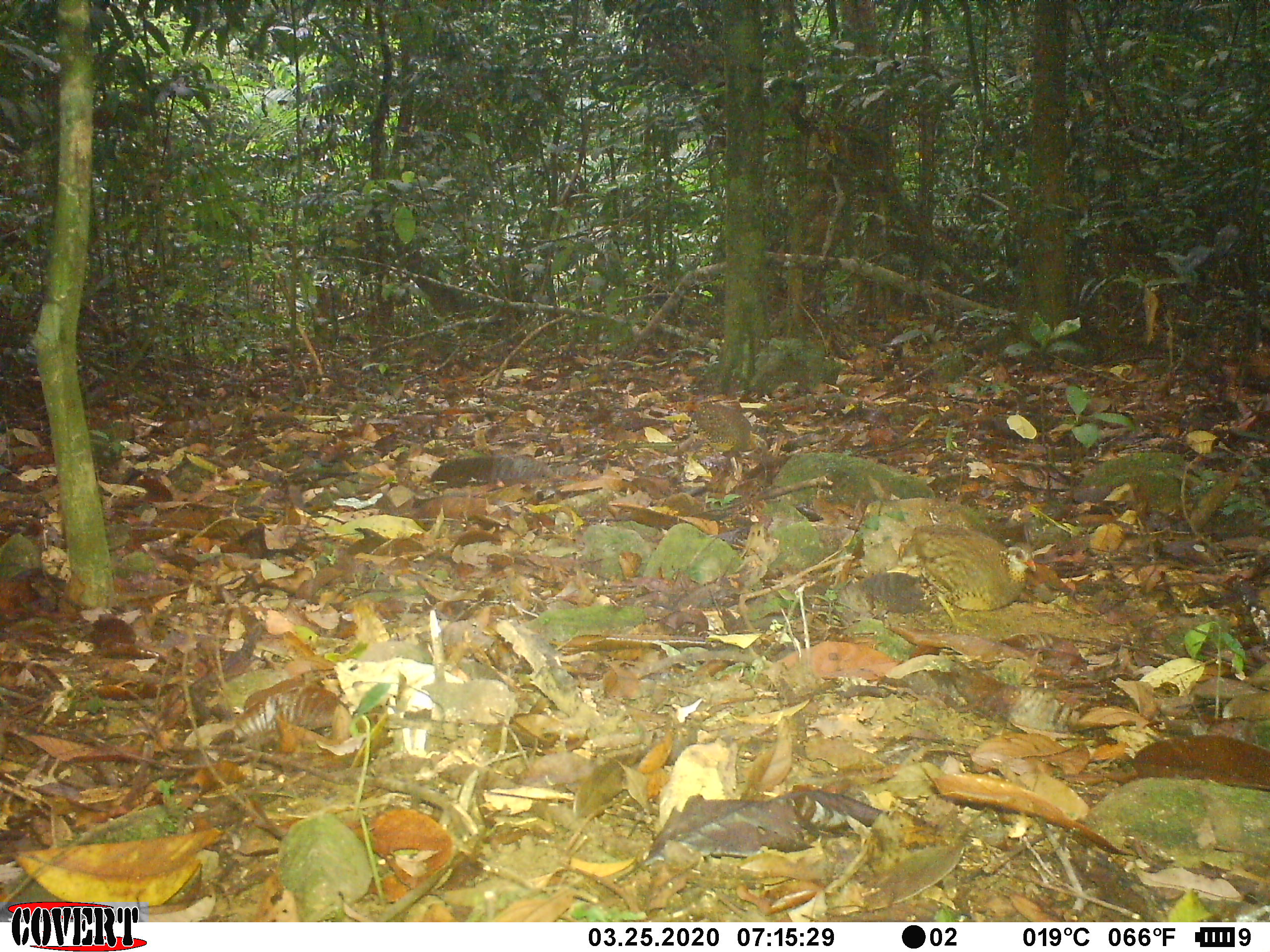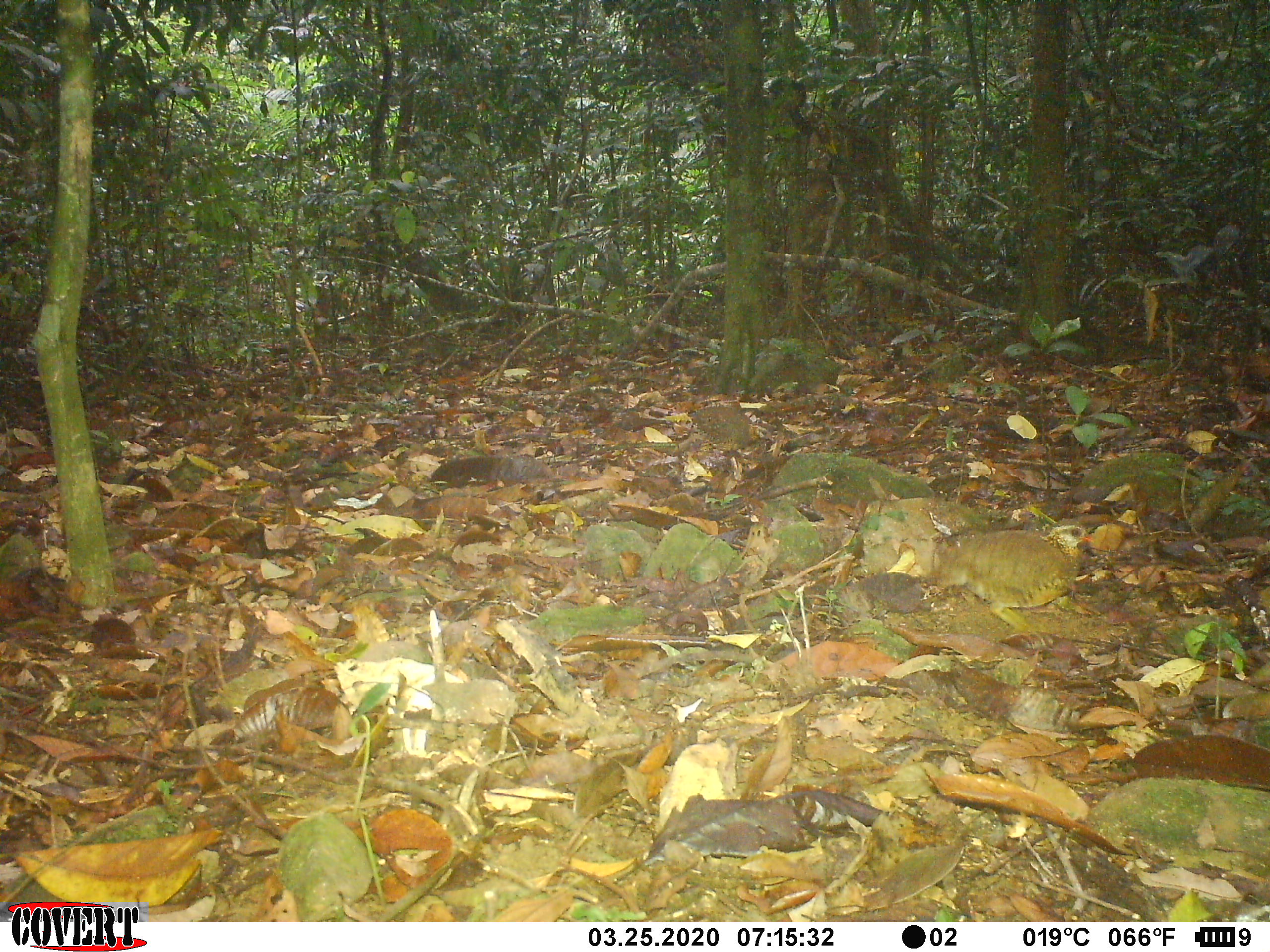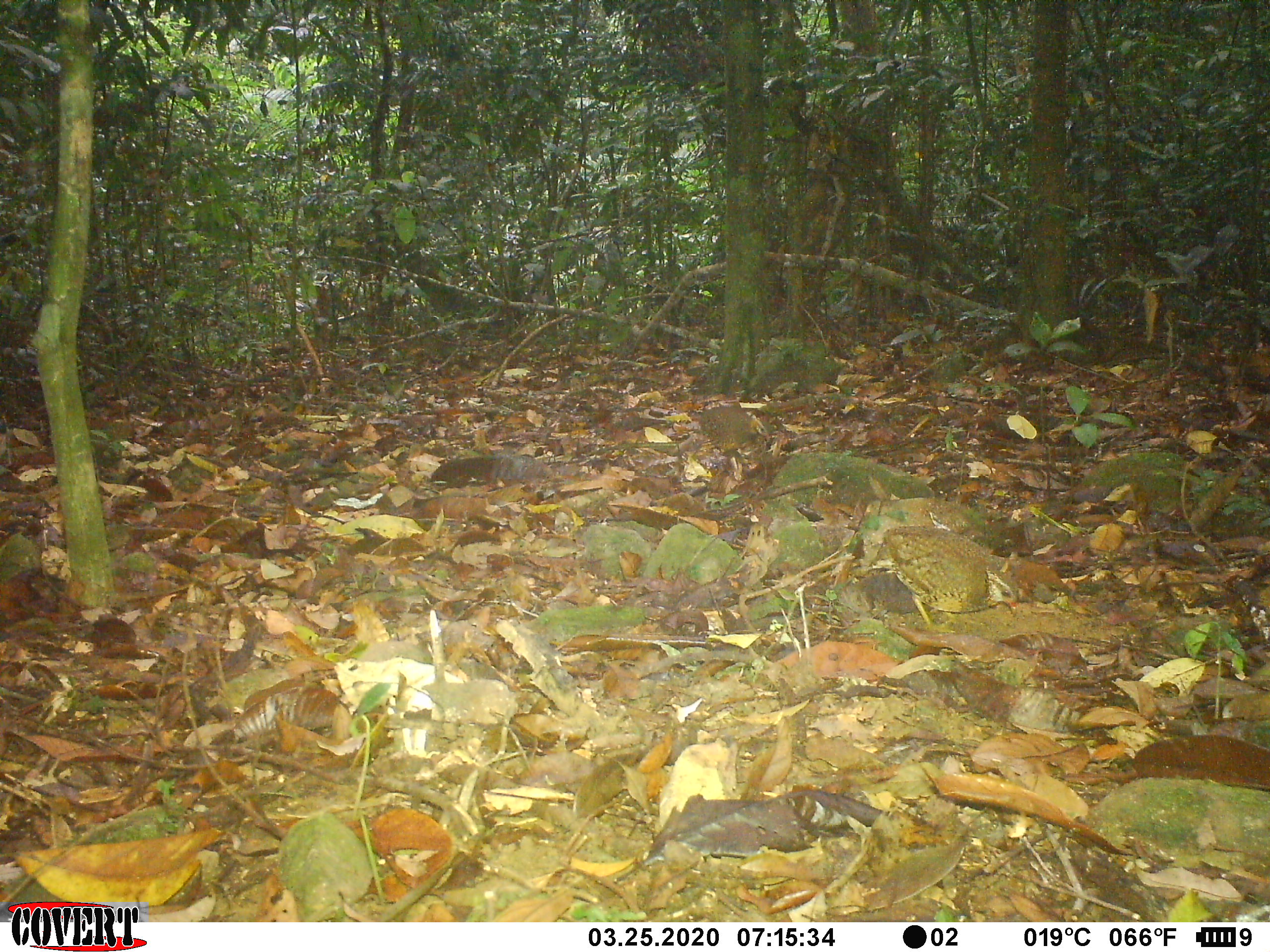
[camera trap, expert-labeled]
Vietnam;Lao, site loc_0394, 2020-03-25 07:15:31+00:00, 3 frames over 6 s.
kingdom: Animalia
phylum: Chordata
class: Aves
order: Galliformes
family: Phasianidae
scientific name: Phasianidae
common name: partridge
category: unidentified partridge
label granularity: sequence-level